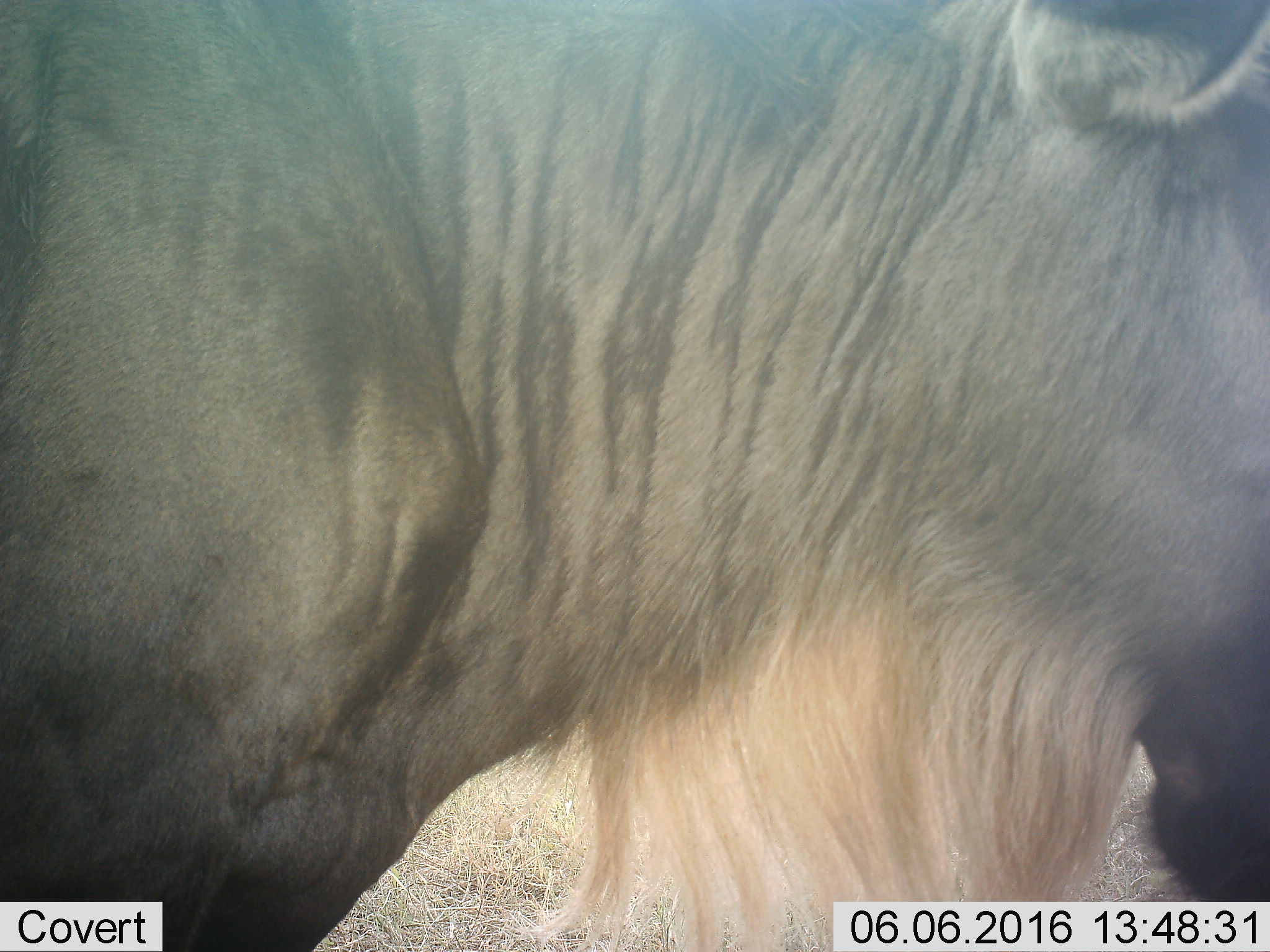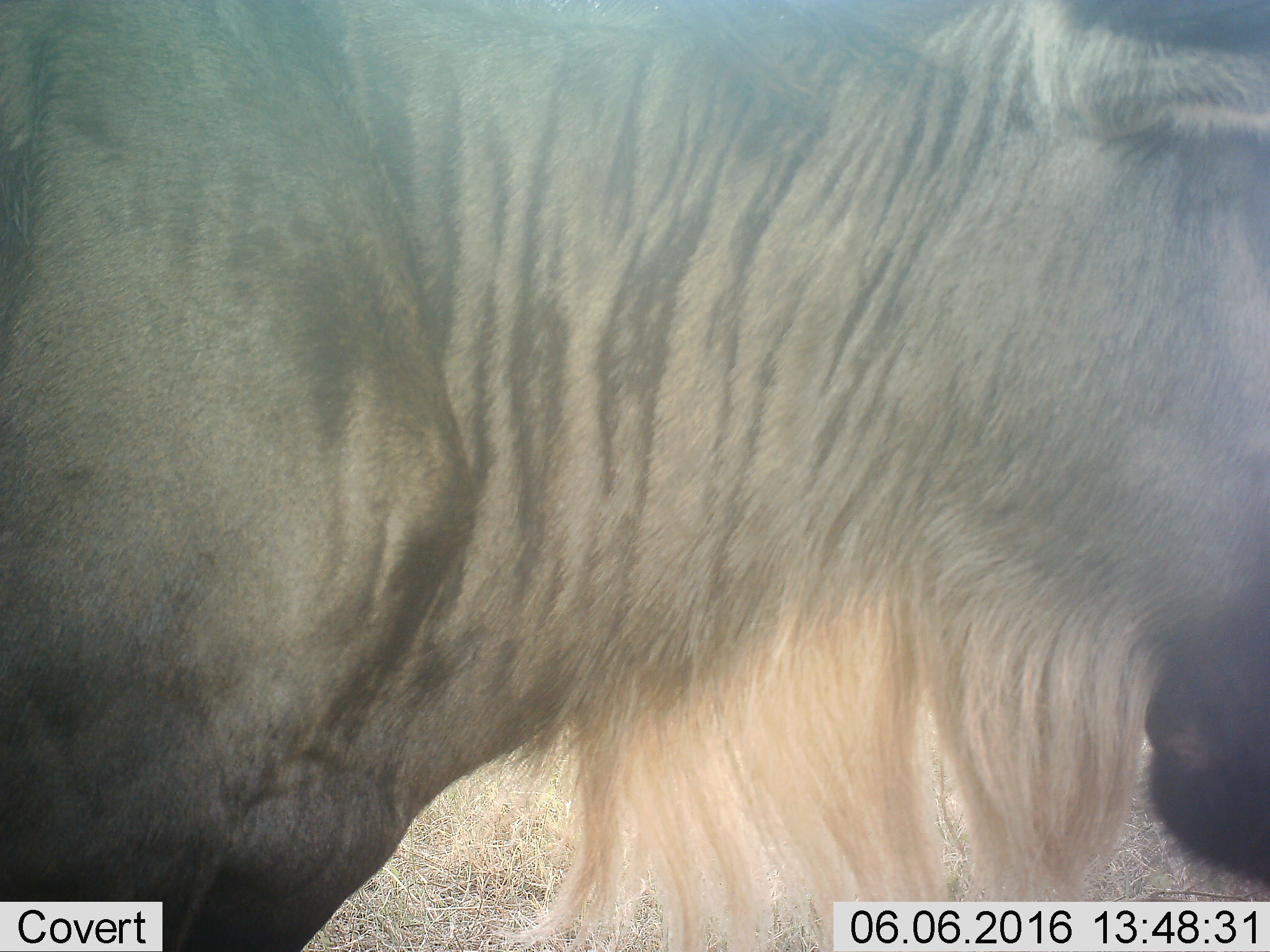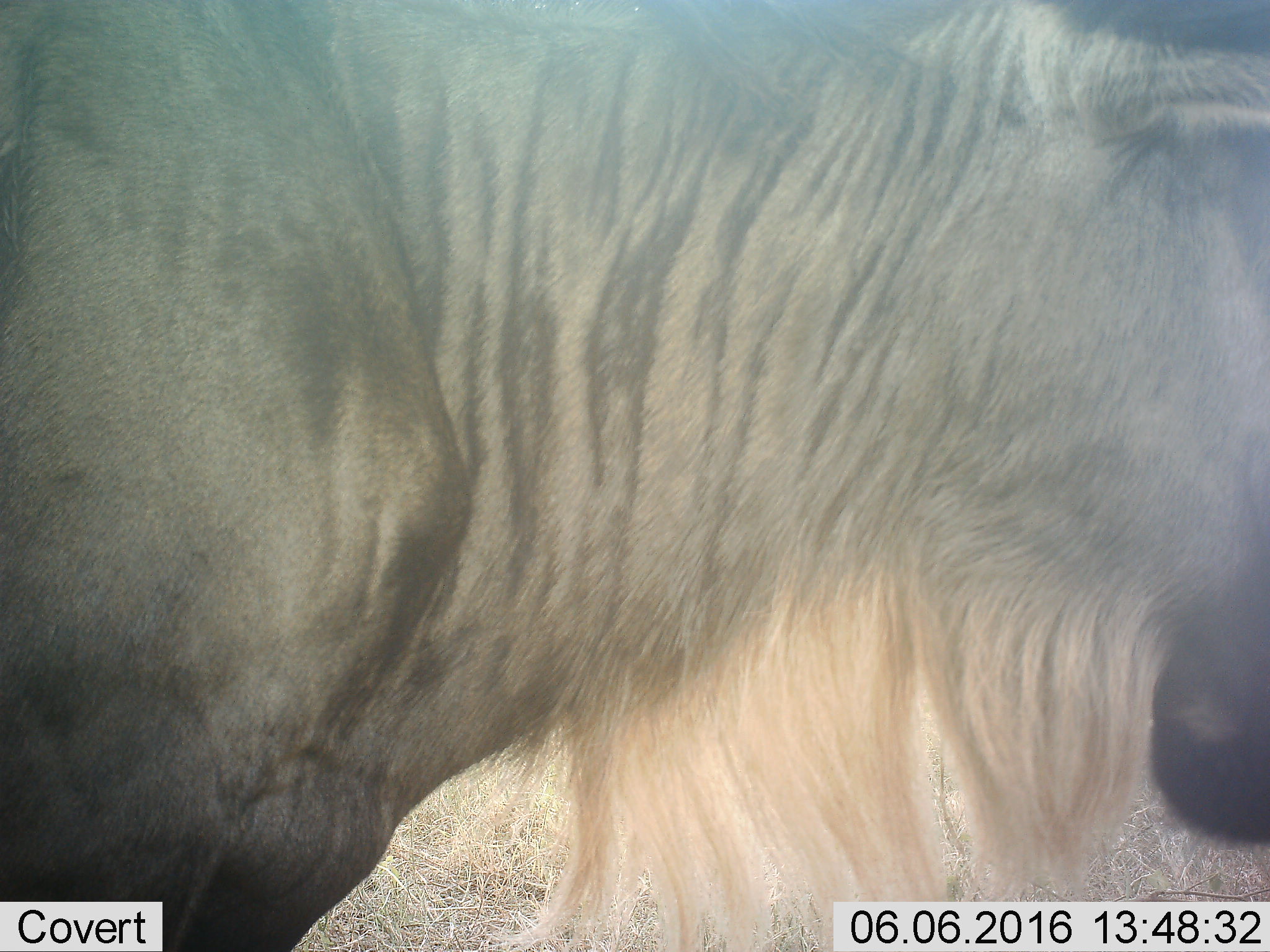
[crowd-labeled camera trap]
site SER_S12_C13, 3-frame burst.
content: unidentified animal